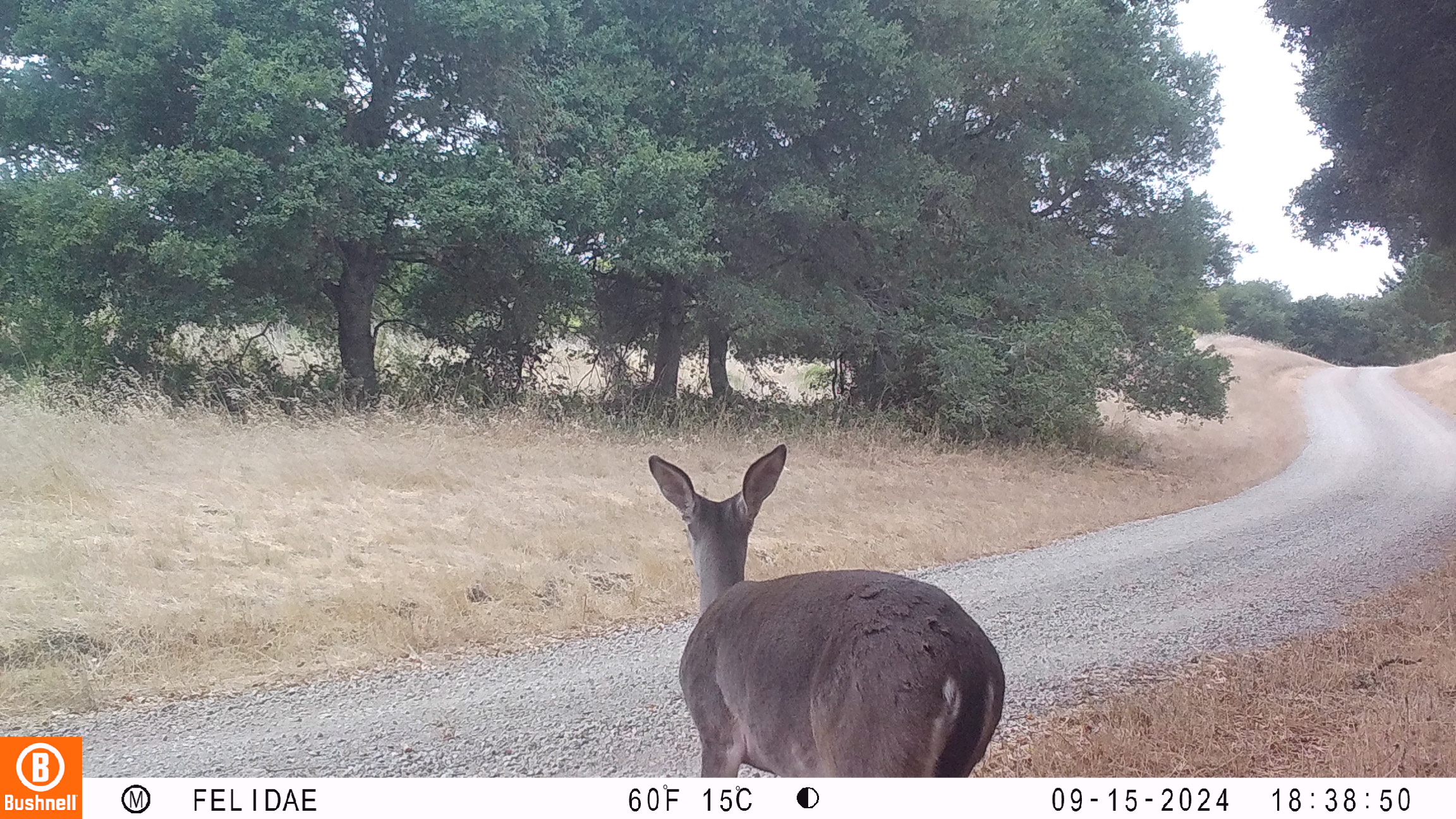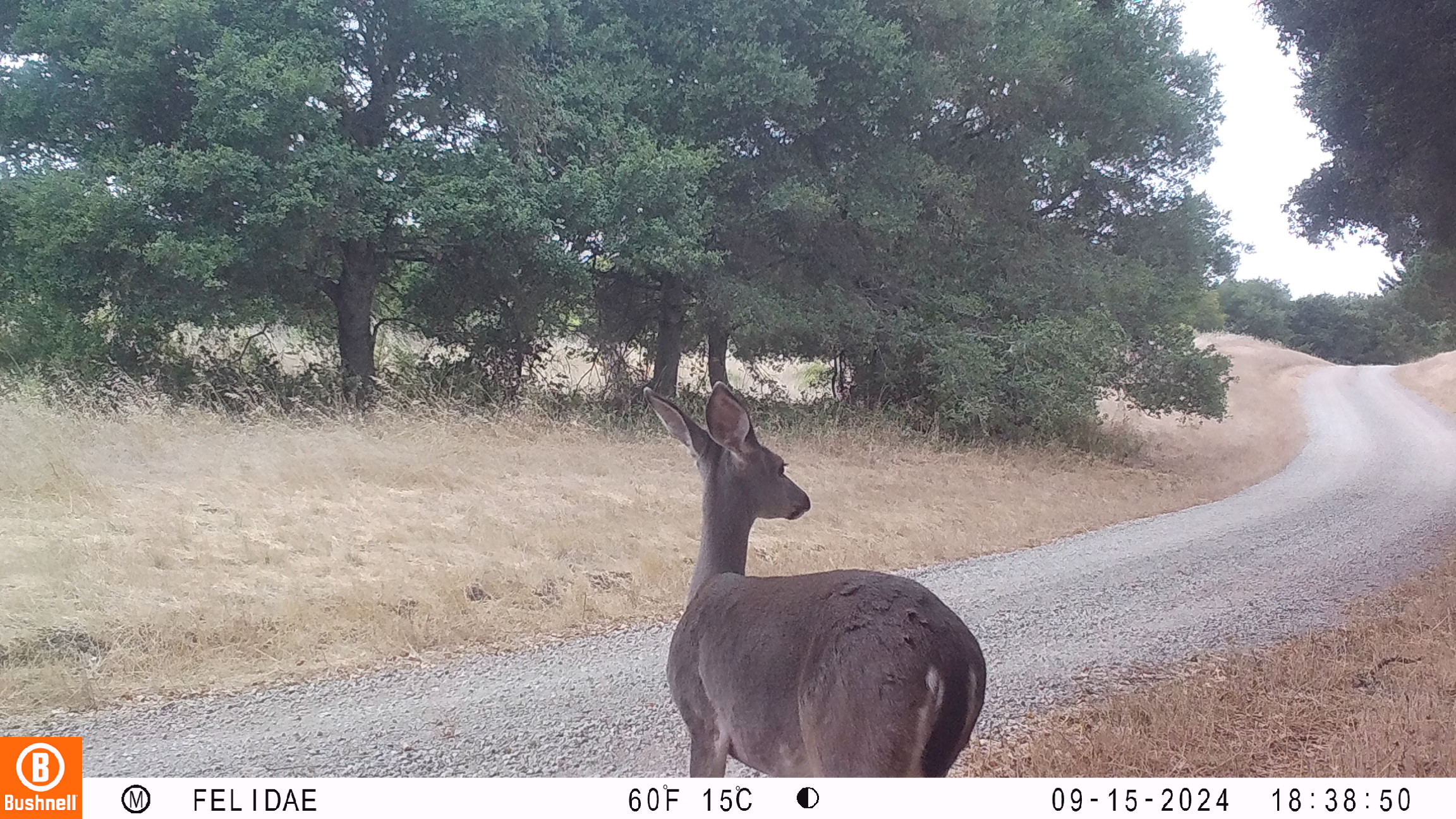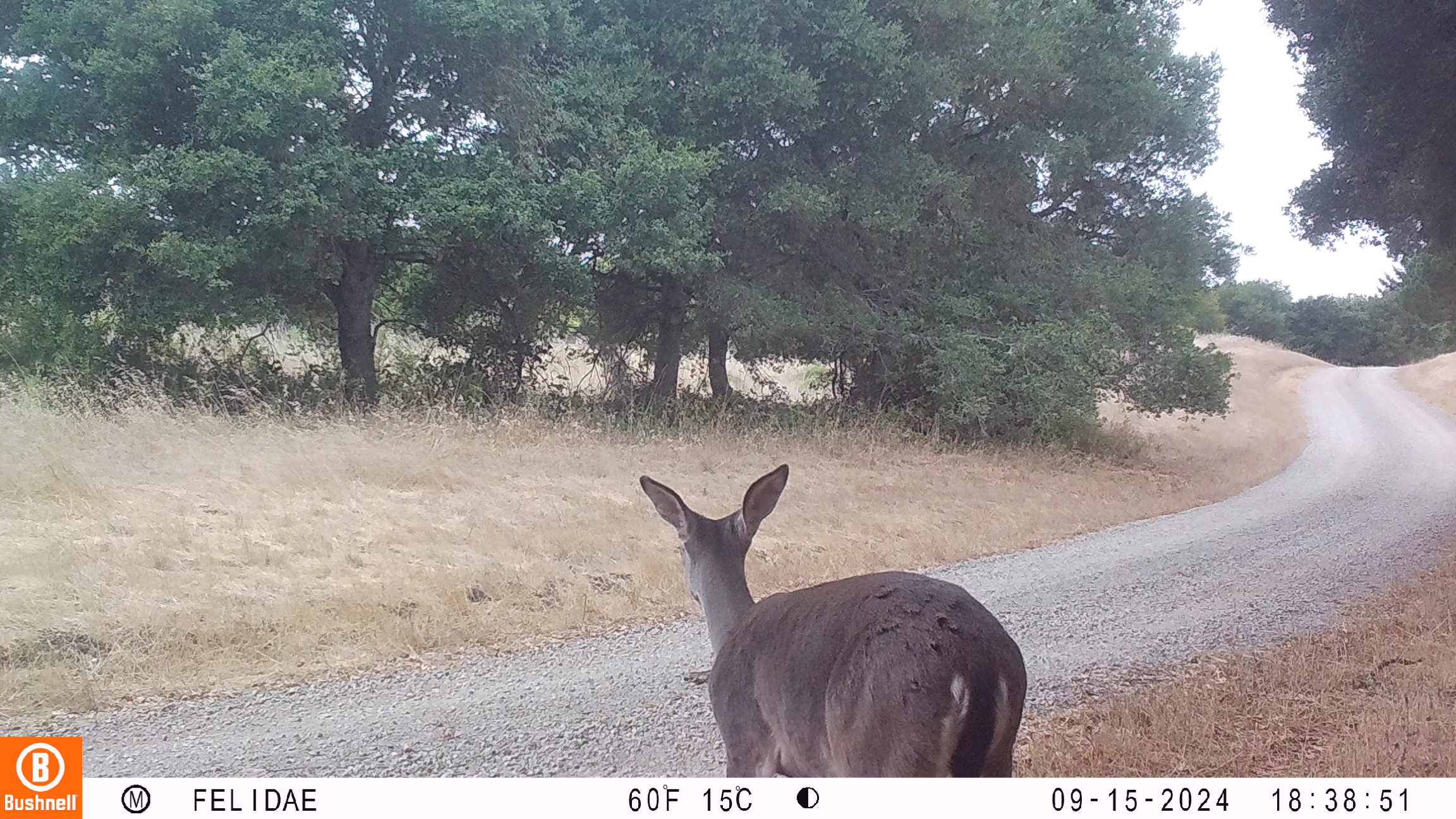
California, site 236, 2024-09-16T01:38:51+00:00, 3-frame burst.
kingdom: Animalia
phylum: Chordata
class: Mammalia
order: Artiodactyla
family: Cervidae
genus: Odocoileus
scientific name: Odocoileus hemionus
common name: mule deer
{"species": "mule deer (Odocoileus hemionus)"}